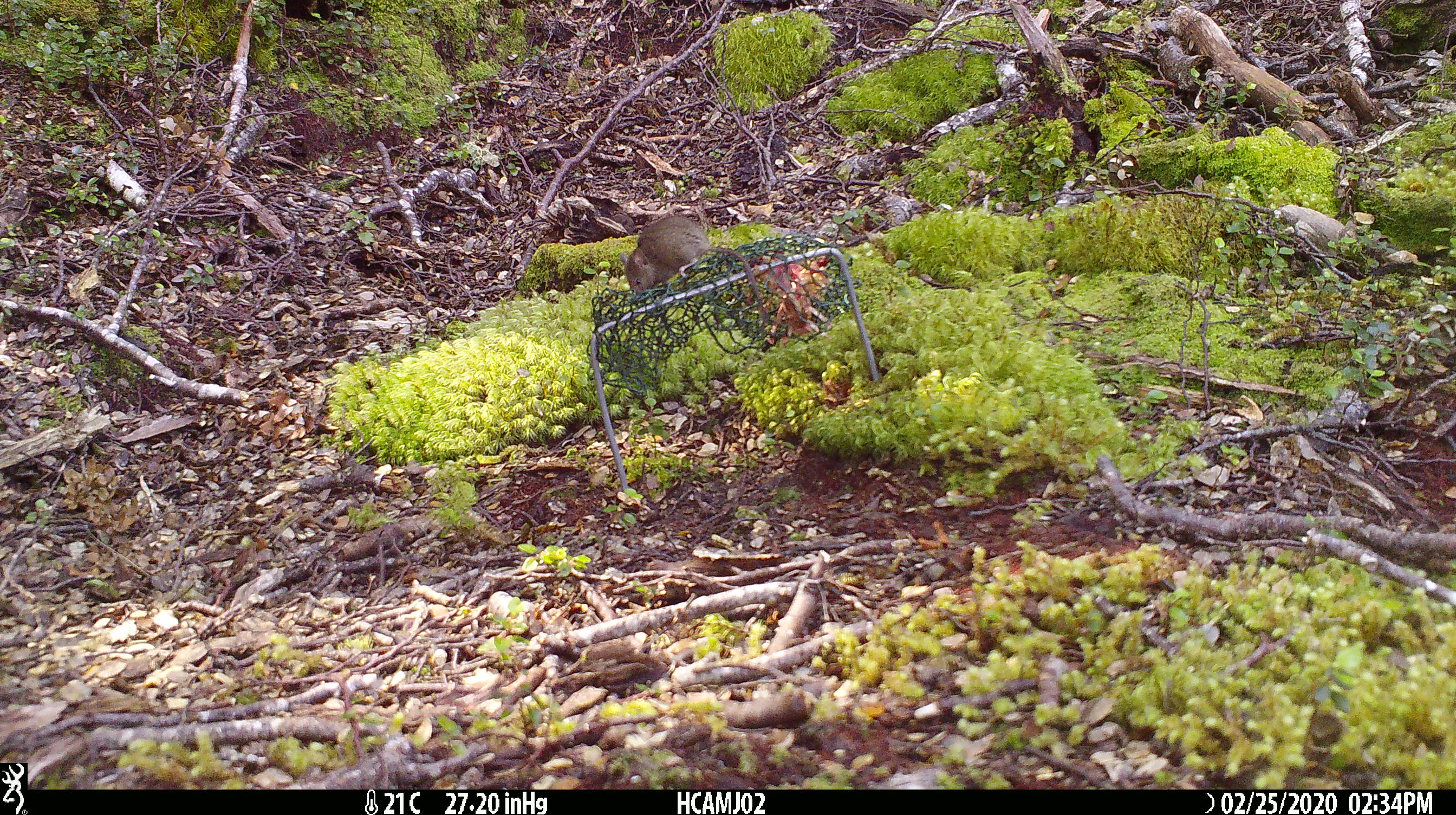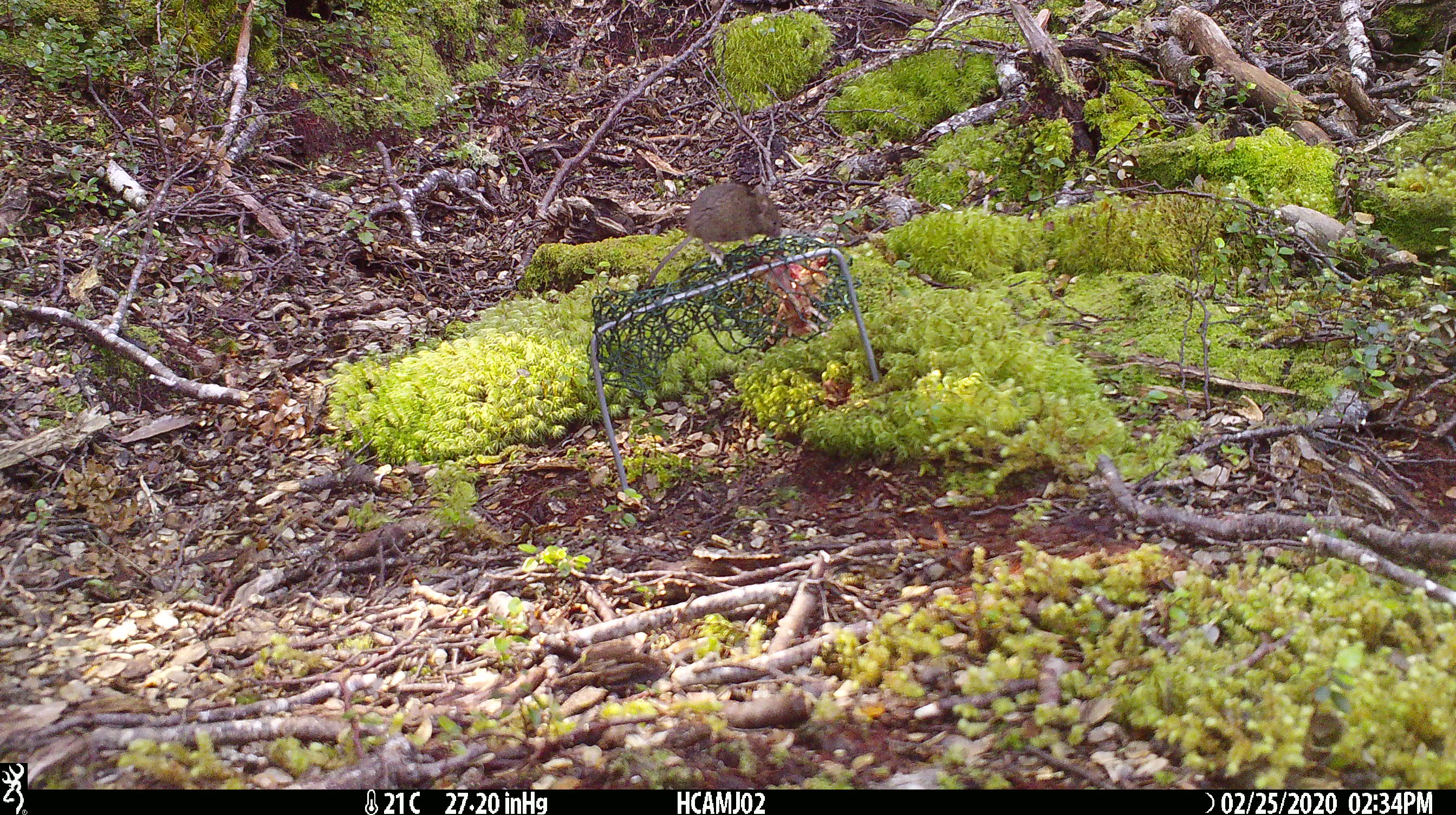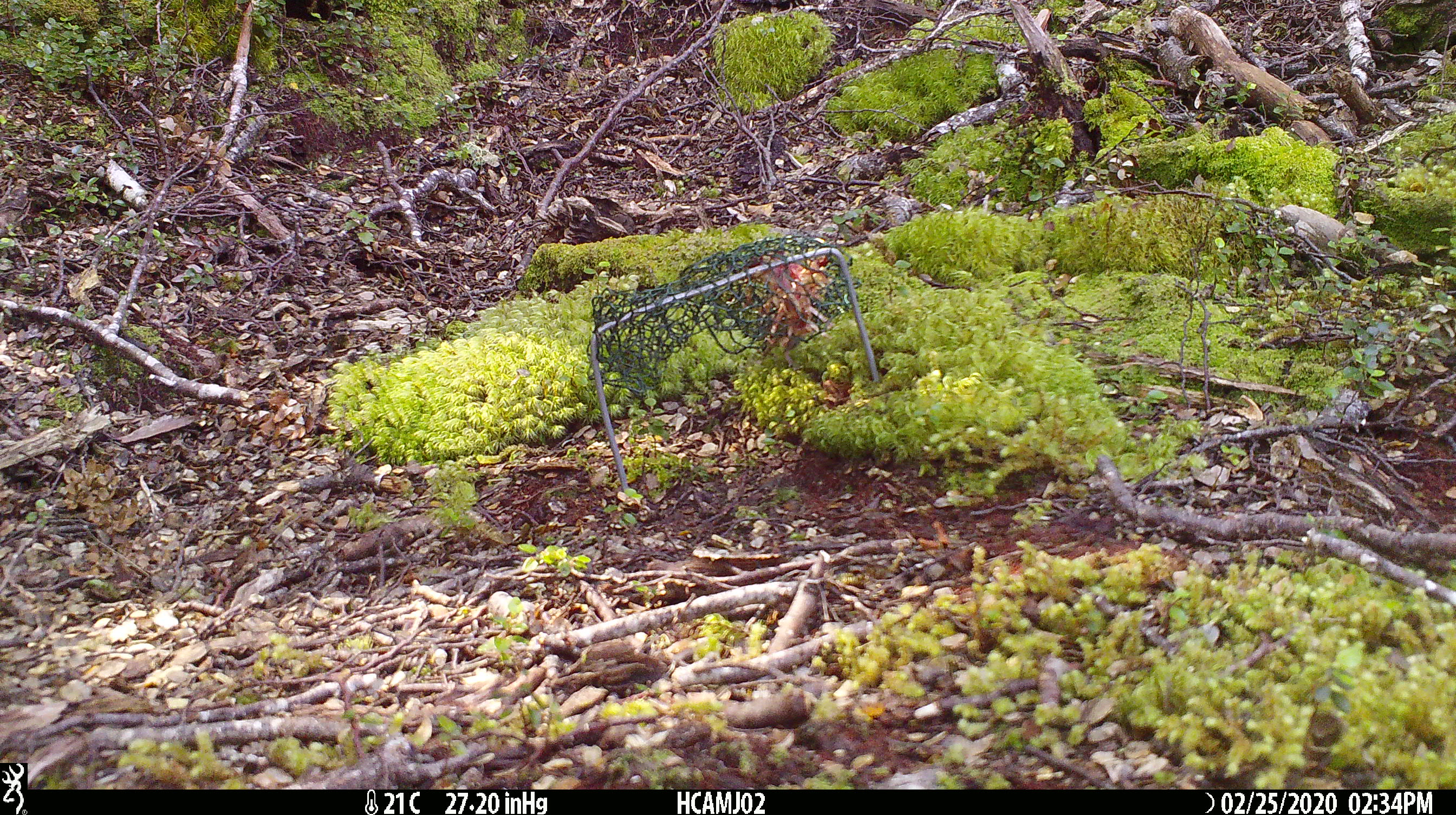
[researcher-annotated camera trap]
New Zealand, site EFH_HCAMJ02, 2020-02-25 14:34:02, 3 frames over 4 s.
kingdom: Animalia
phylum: Chordata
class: Mammalia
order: Rodentia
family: Muridae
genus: Mus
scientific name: Mus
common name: mouse